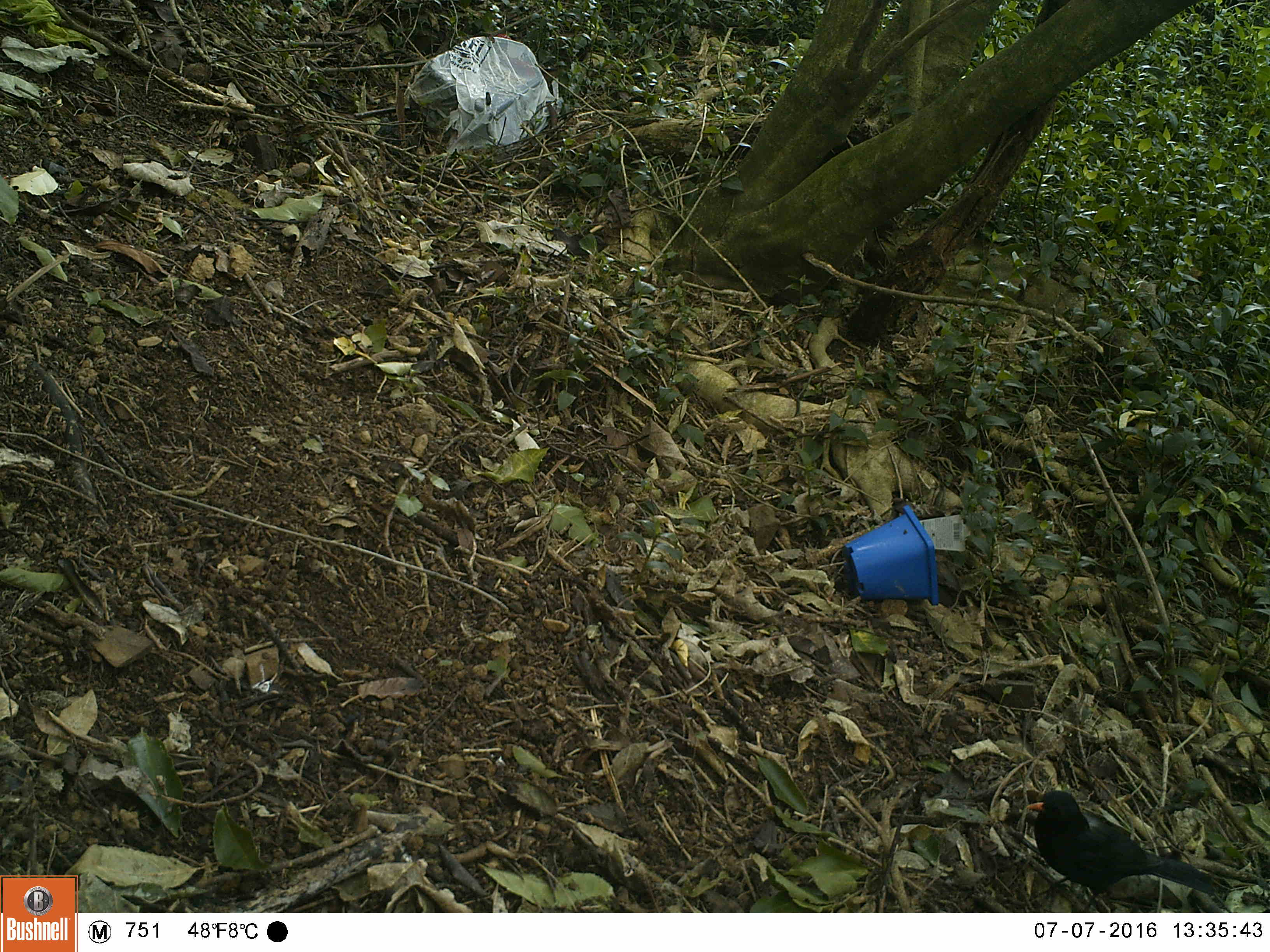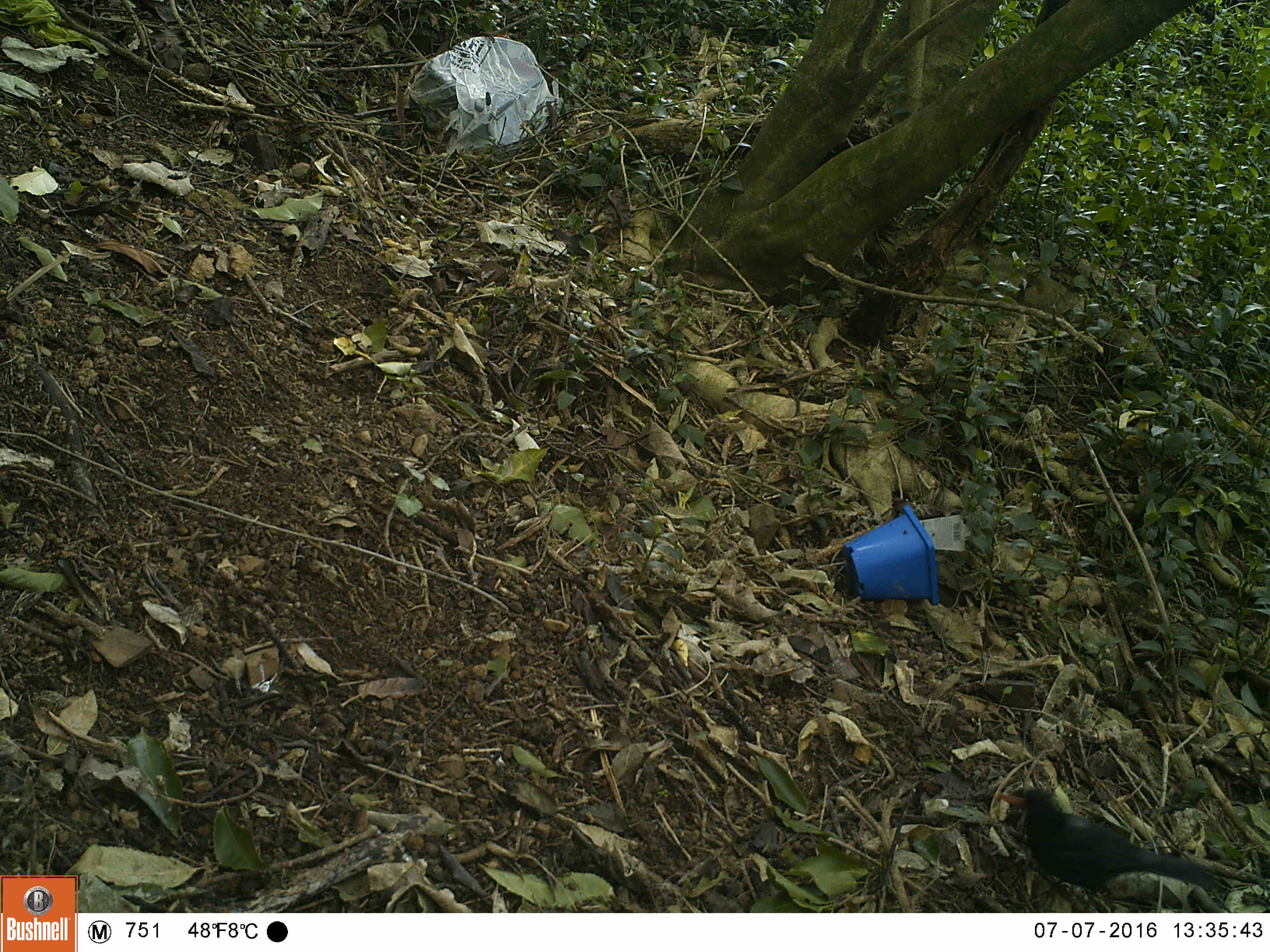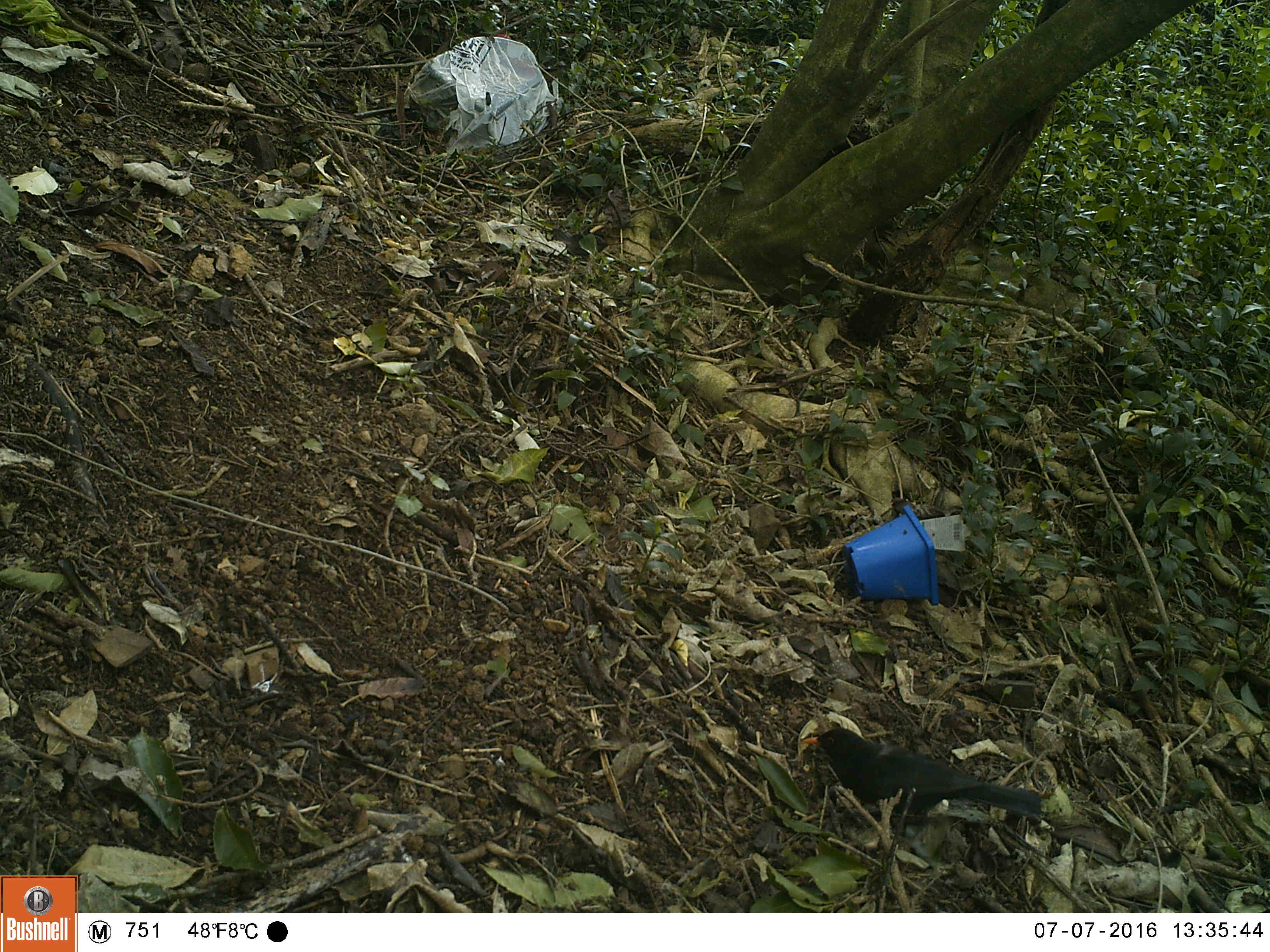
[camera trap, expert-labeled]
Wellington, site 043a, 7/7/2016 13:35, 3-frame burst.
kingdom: Animalia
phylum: Chordata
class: Aves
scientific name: Aves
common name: bird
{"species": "bird (Aves)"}